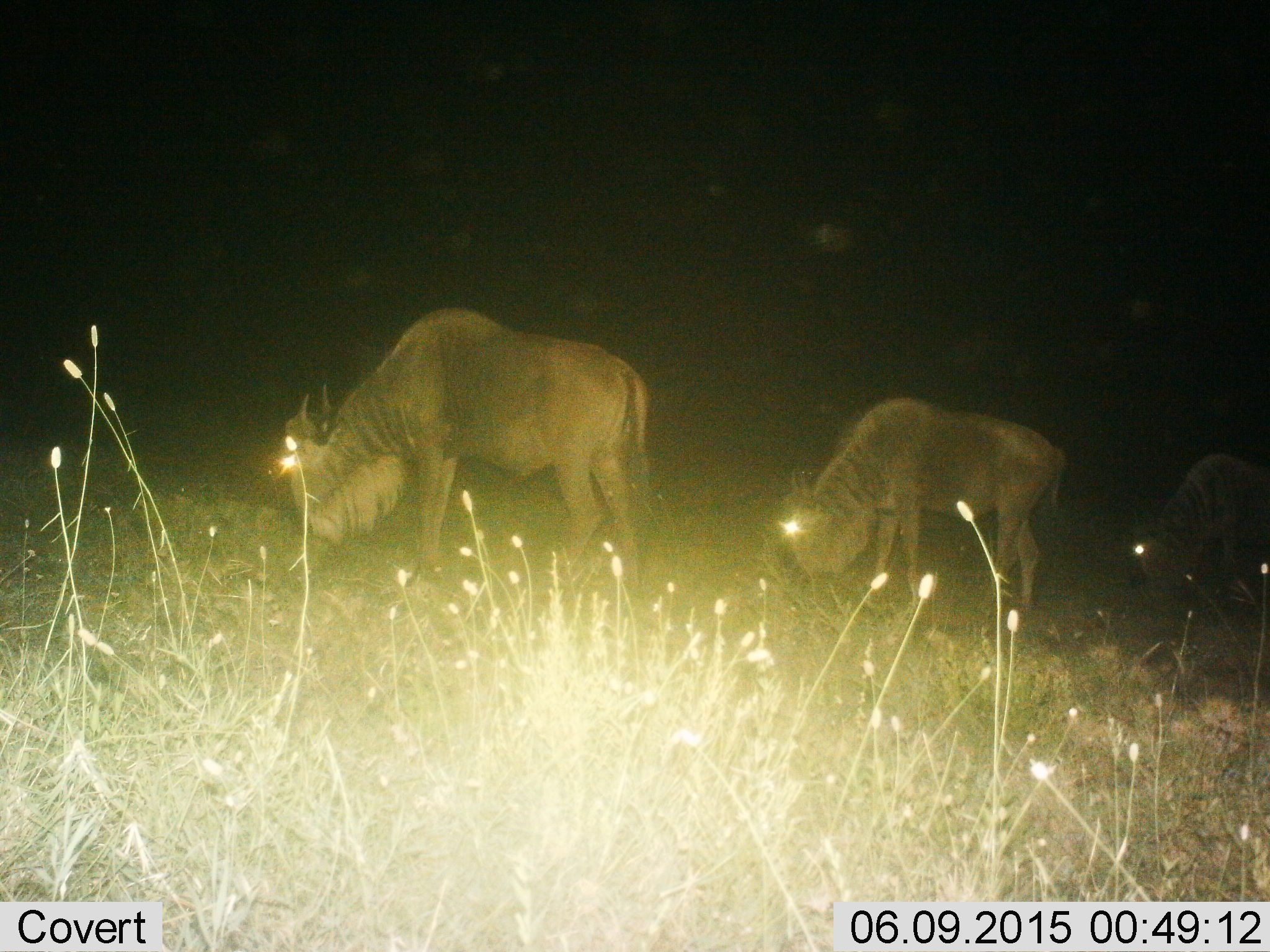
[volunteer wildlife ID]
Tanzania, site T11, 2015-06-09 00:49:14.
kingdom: Animalia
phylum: Chordata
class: Mammalia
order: Artiodactyla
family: Bovidae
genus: Connochaetes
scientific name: Connochaetes taurinus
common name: blue wildebeest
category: wildebeest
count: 3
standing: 10%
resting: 0%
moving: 10%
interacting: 0%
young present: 0%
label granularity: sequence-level